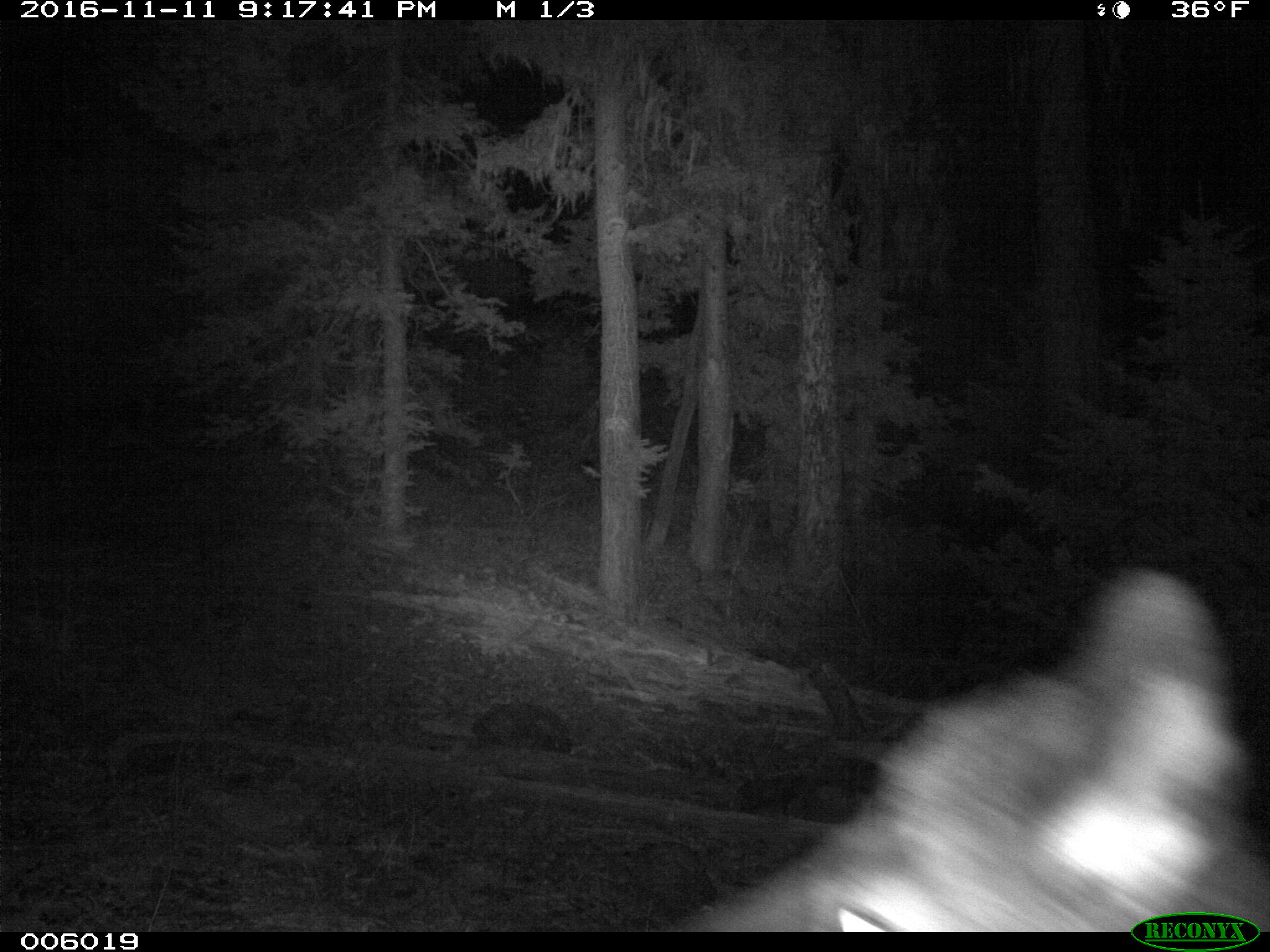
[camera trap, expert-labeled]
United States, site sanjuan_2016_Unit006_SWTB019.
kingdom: Animalia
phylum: Chordata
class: Mammalia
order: Artiodactyla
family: Cervidae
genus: Cervus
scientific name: Cervus elaphus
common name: red deer